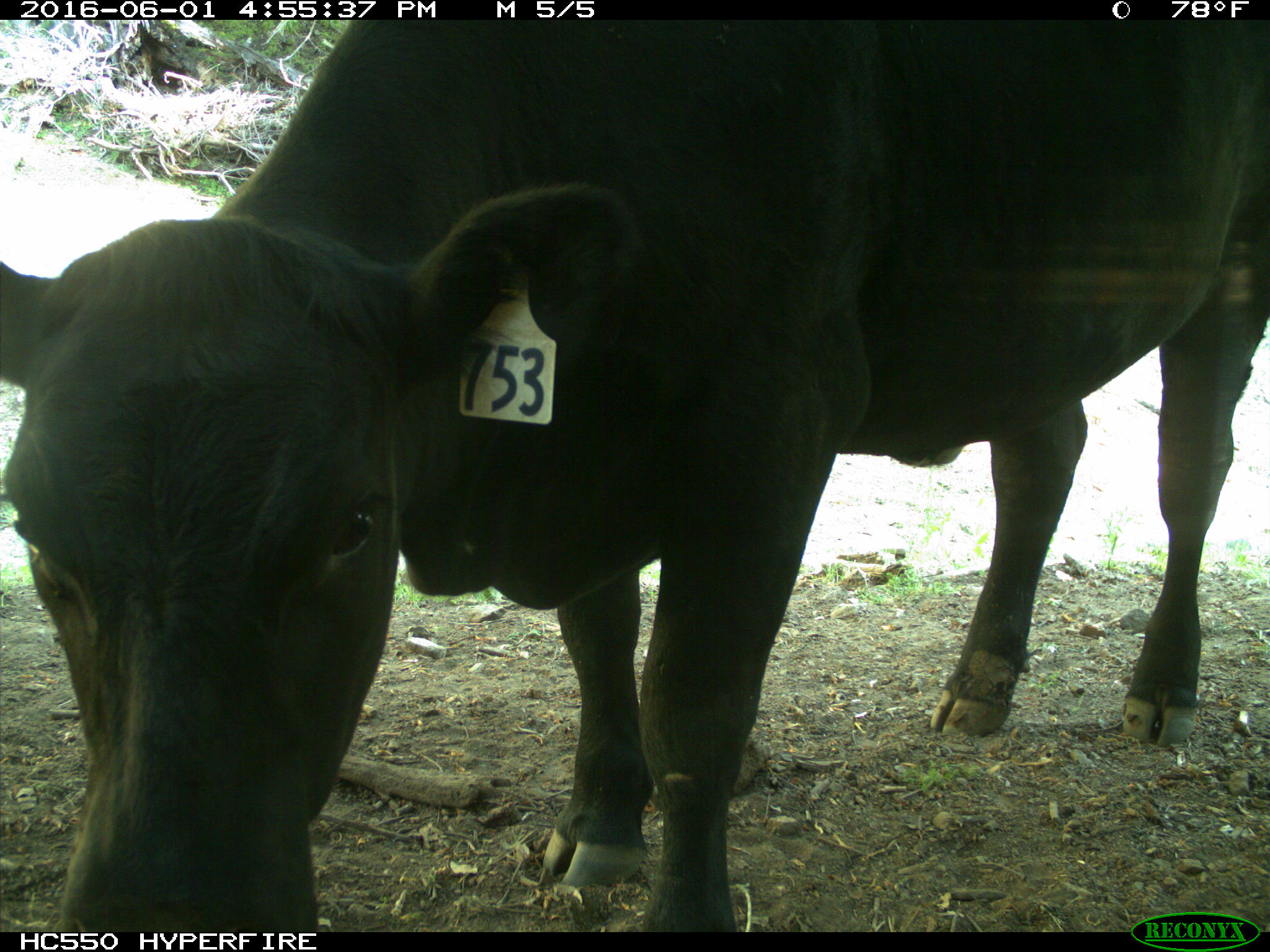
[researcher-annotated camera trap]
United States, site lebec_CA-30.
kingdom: Animalia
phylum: Chordata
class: Mammalia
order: Artiodactyla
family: Bovidae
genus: Bos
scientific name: Bos taurus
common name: domestic cow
Bos taurus (domestic cow).